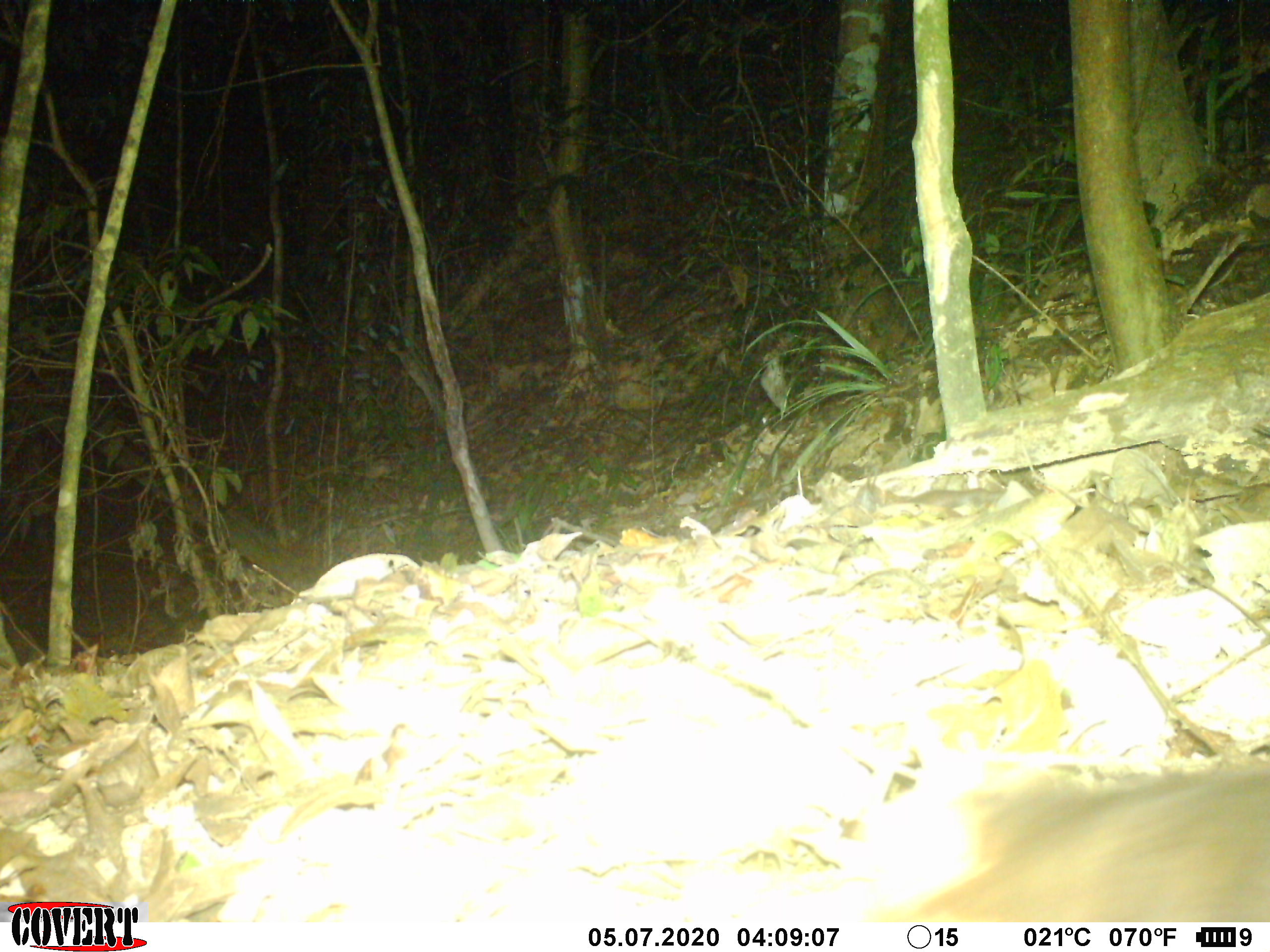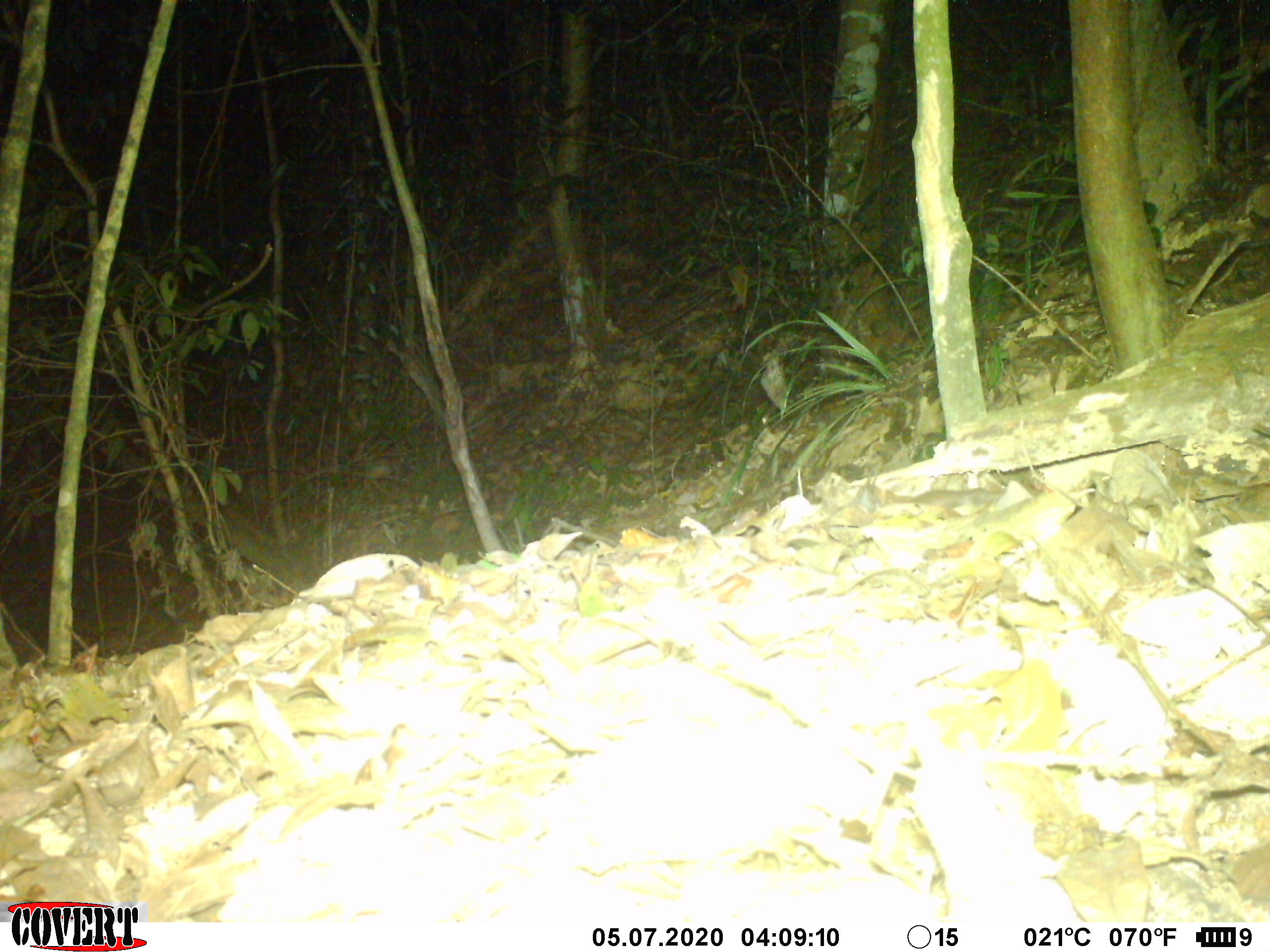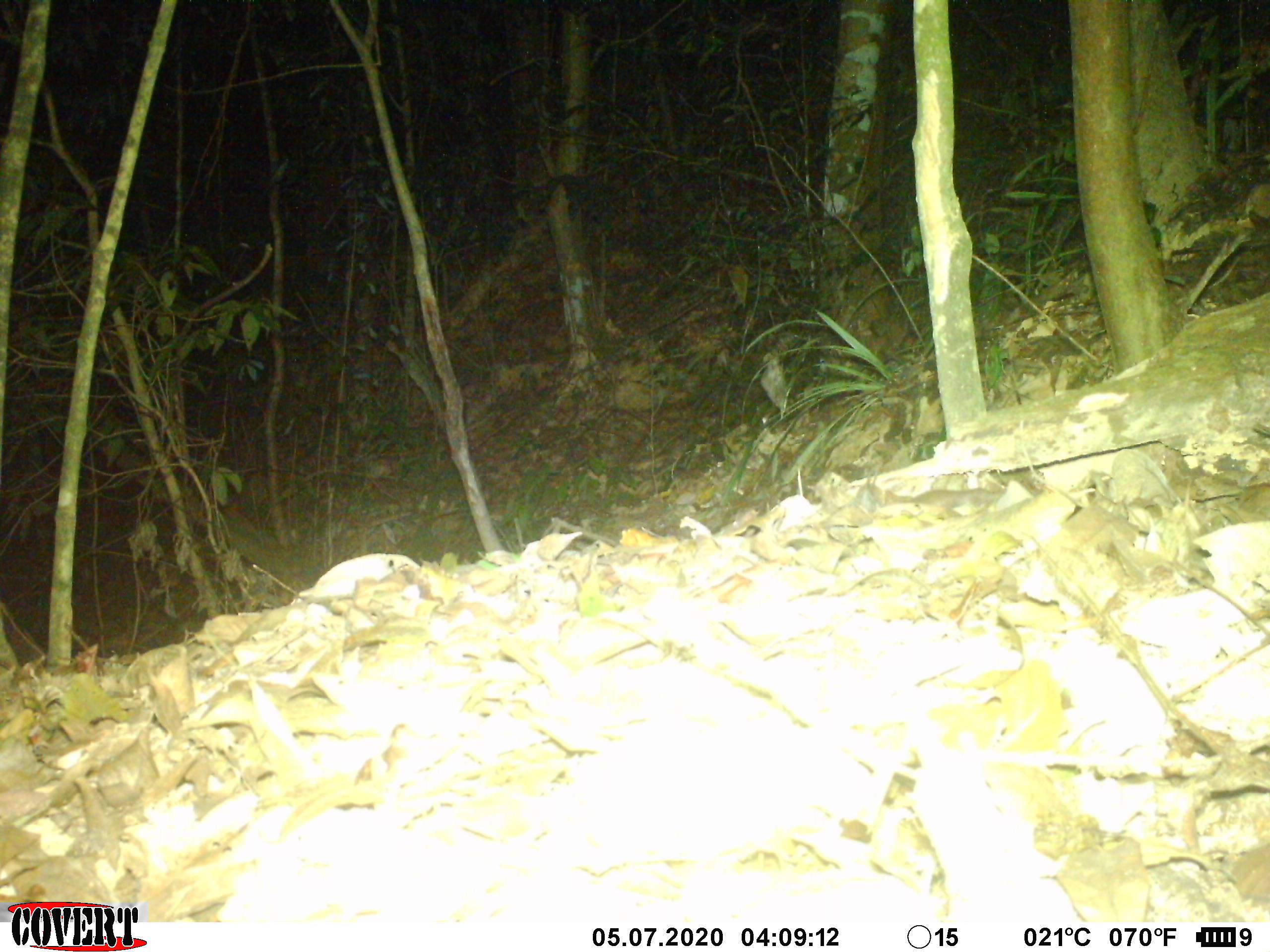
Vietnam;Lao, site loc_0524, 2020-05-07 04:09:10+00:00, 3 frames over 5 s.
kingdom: Animalia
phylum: Chordata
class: Mammalia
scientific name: Mammalia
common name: mammal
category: unidentified small mammal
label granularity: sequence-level